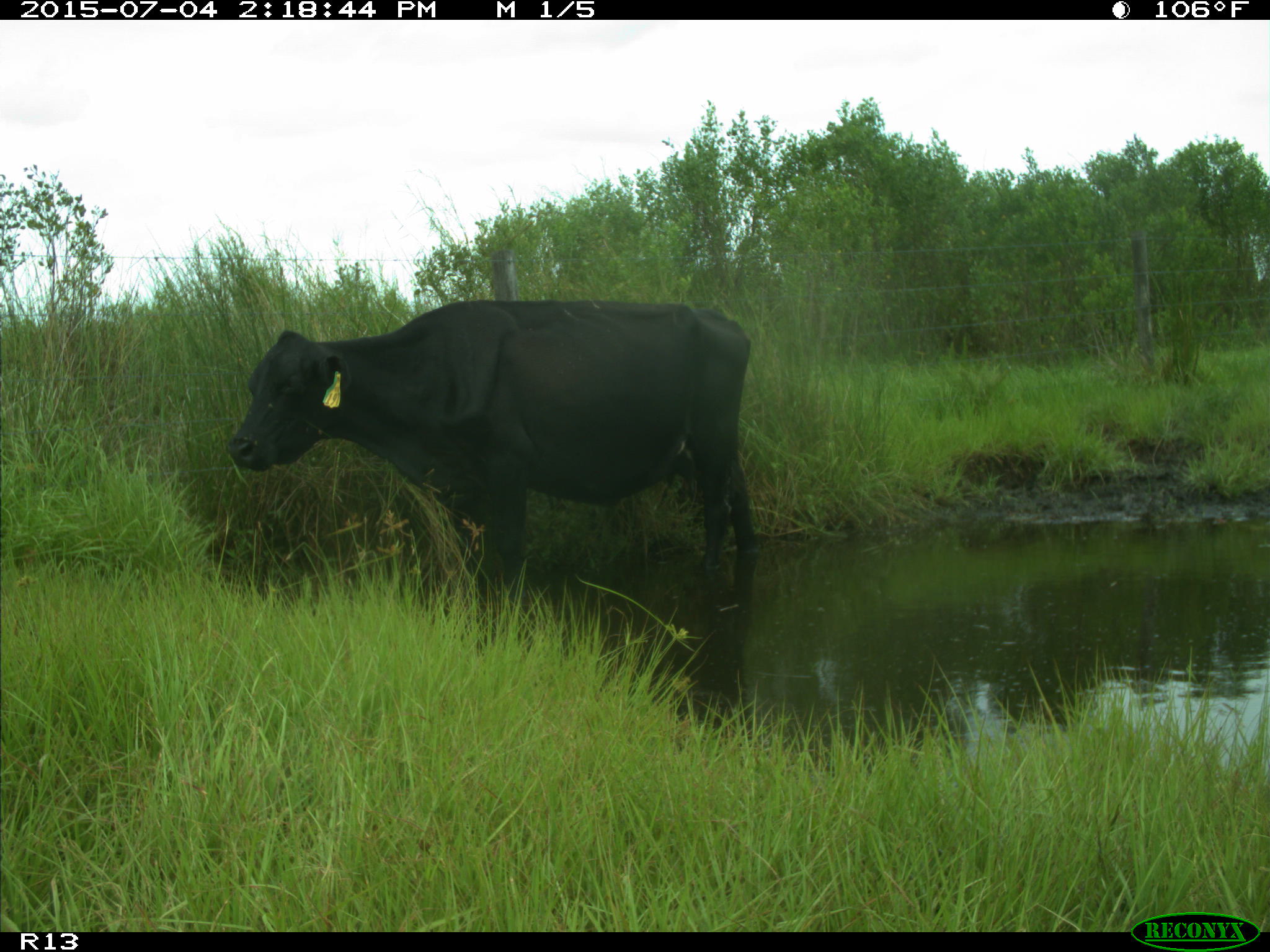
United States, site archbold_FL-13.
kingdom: Animalia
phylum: Chordata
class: Mammalia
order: Artiodactyla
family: Bovidae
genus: Bos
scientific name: Bos taurus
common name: domestic cow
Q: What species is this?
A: Bos taurus (domestic cow).